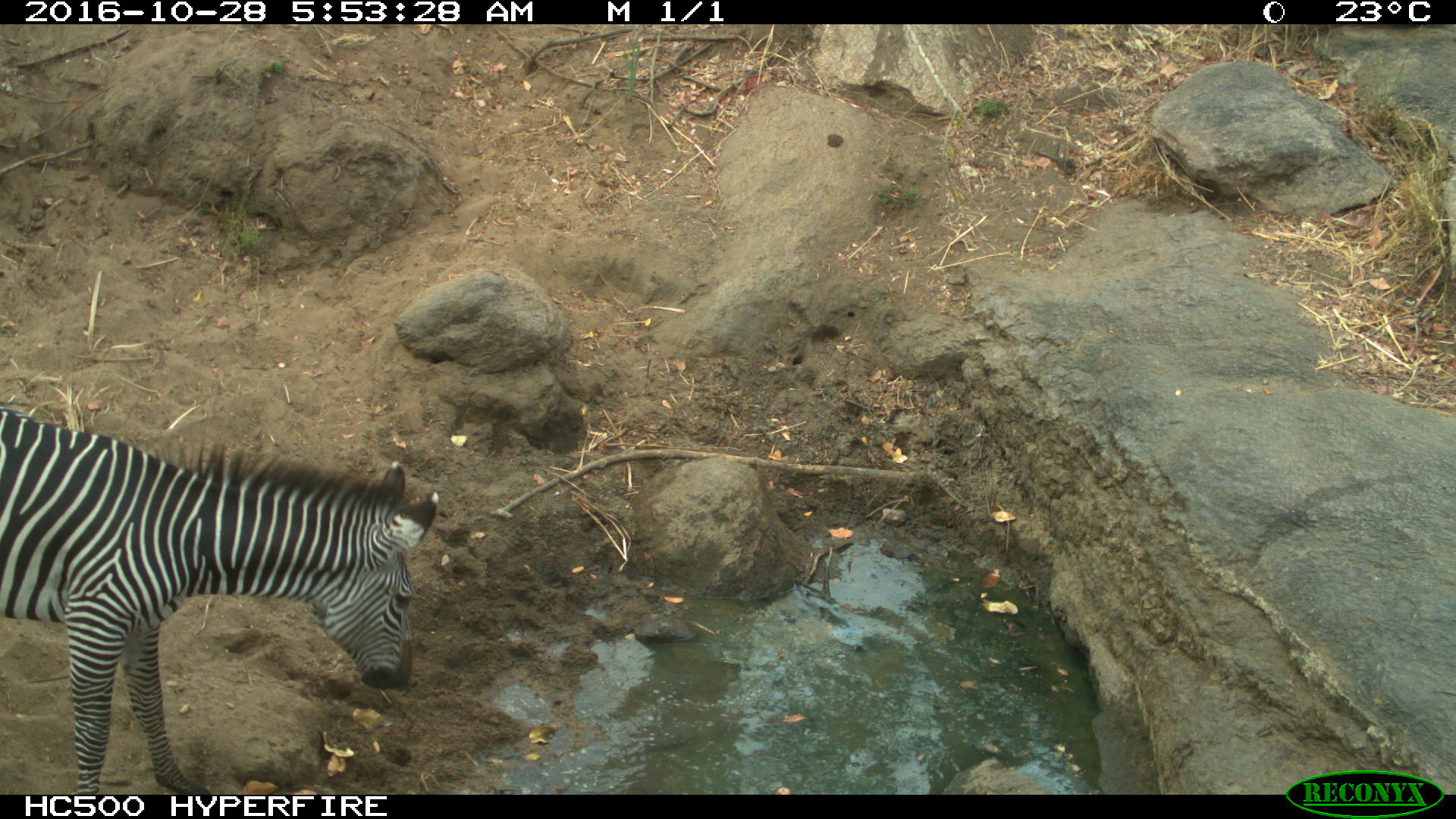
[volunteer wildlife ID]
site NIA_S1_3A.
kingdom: Animalia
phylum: Chordata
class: Mammalia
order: Perissodactyla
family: Equidae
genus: Equus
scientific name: Equus quagga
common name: plains zebra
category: zebraplains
Zebraplains (plains zebra) (Equus quagga), count 1. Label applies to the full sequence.